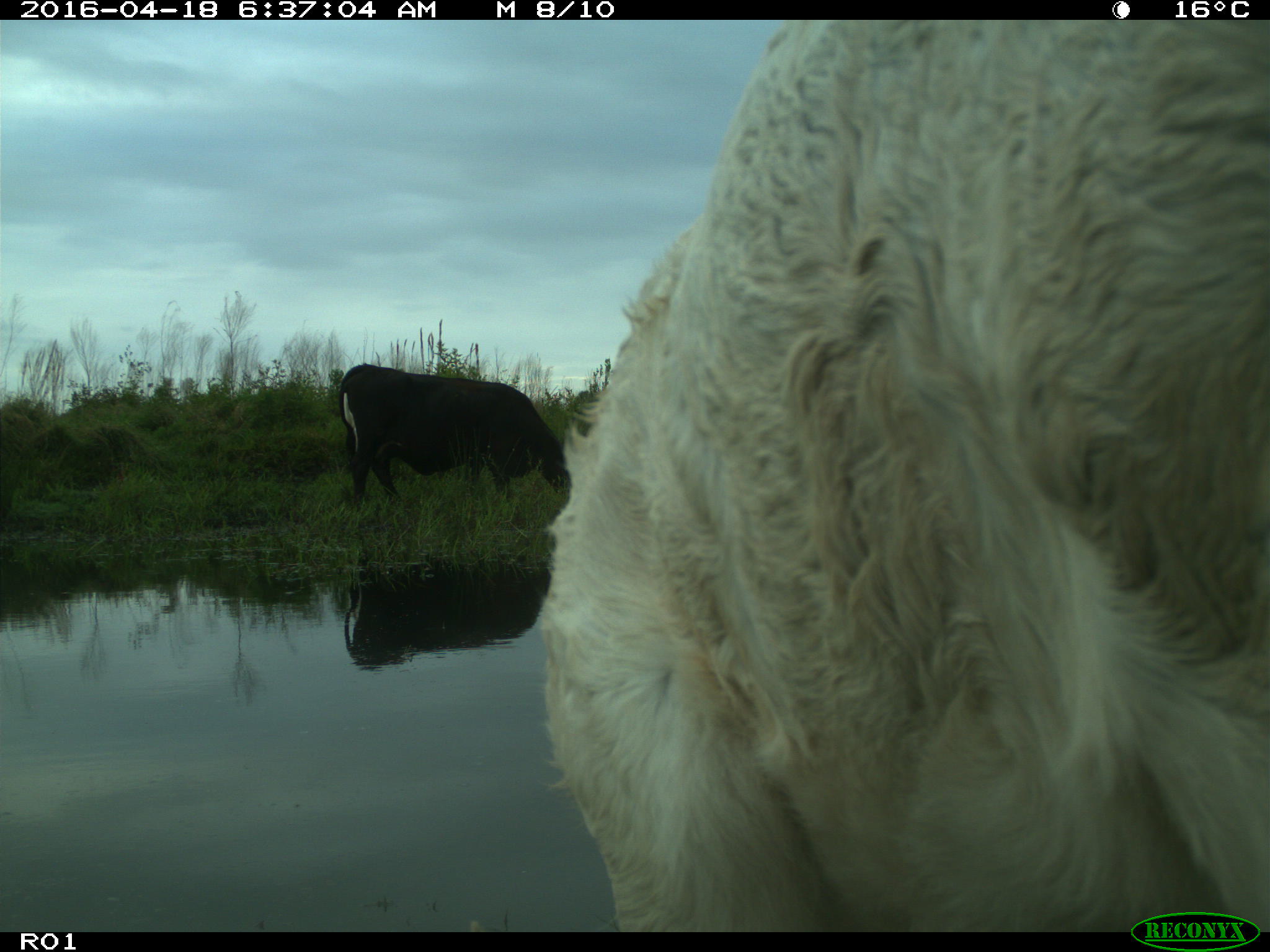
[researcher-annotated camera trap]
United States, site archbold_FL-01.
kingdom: Animalia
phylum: Chordata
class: Mammalia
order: Artiodactyla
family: Bovidae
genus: Bos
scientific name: Bos taurus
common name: domestic cow